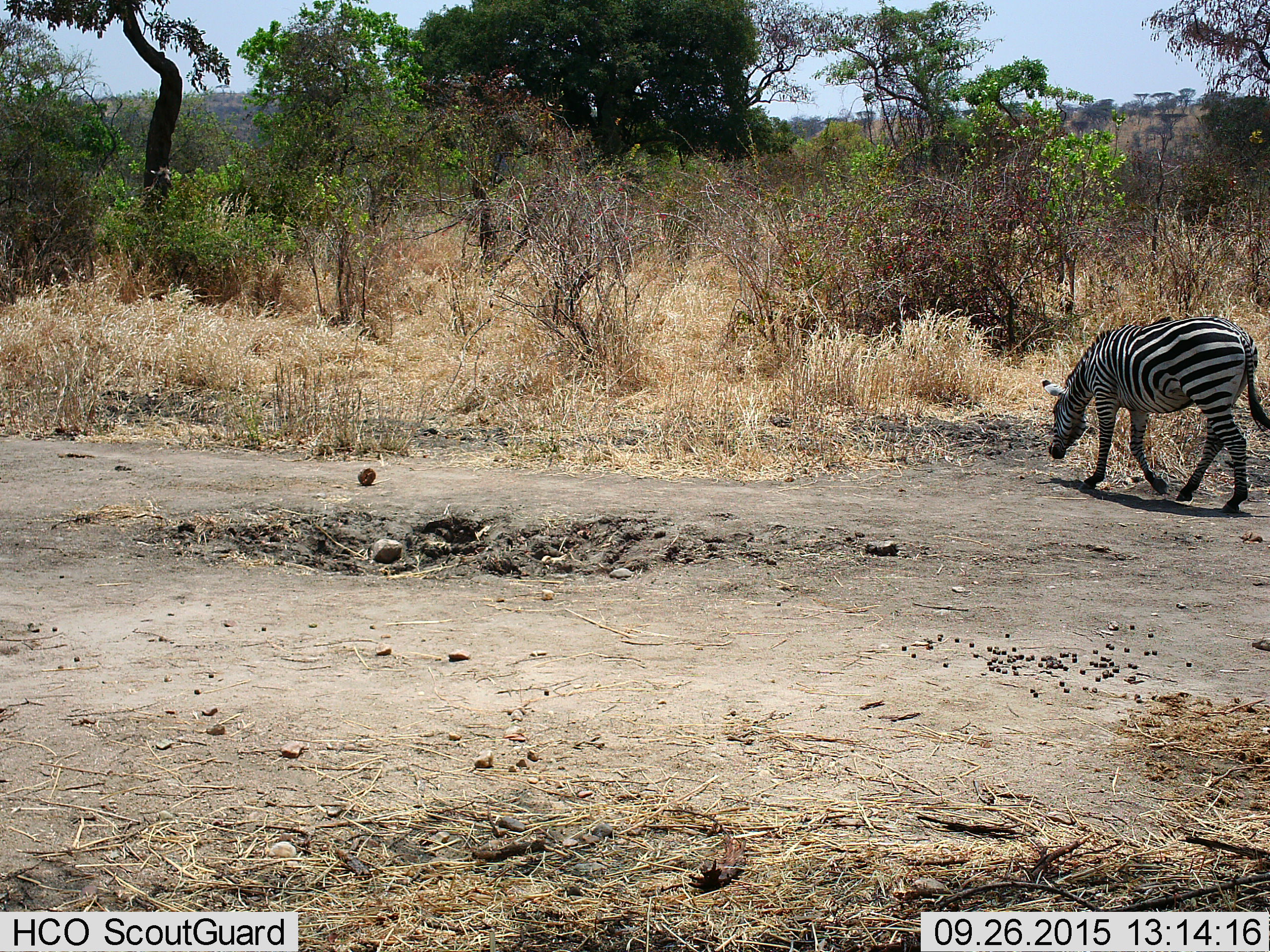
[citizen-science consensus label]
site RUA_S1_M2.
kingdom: Animalia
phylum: Chordata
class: Mammalia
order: Perissodactyla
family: Equidae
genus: Equus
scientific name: Equus quagga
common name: plains zebra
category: zebraplains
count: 1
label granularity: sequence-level